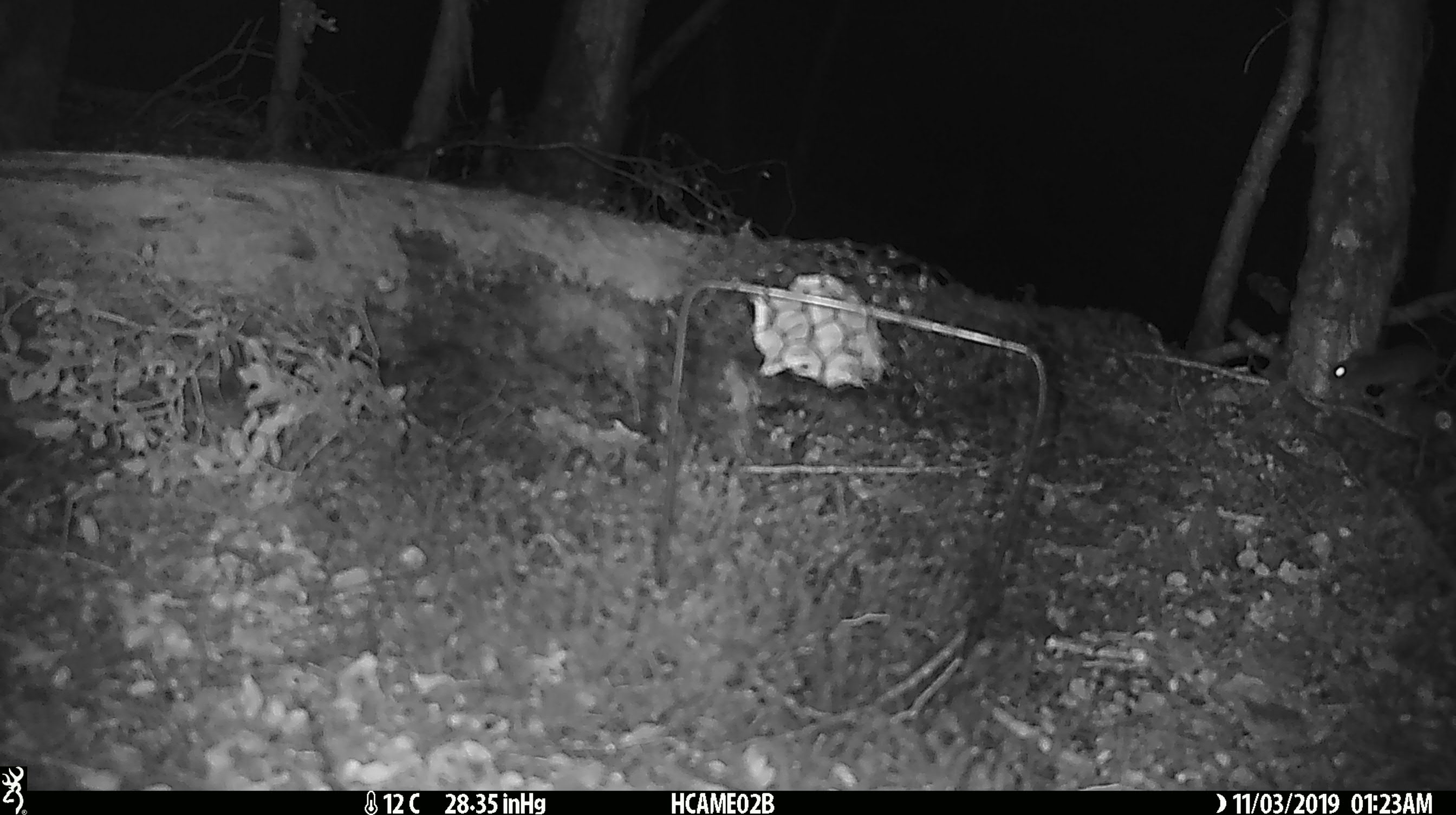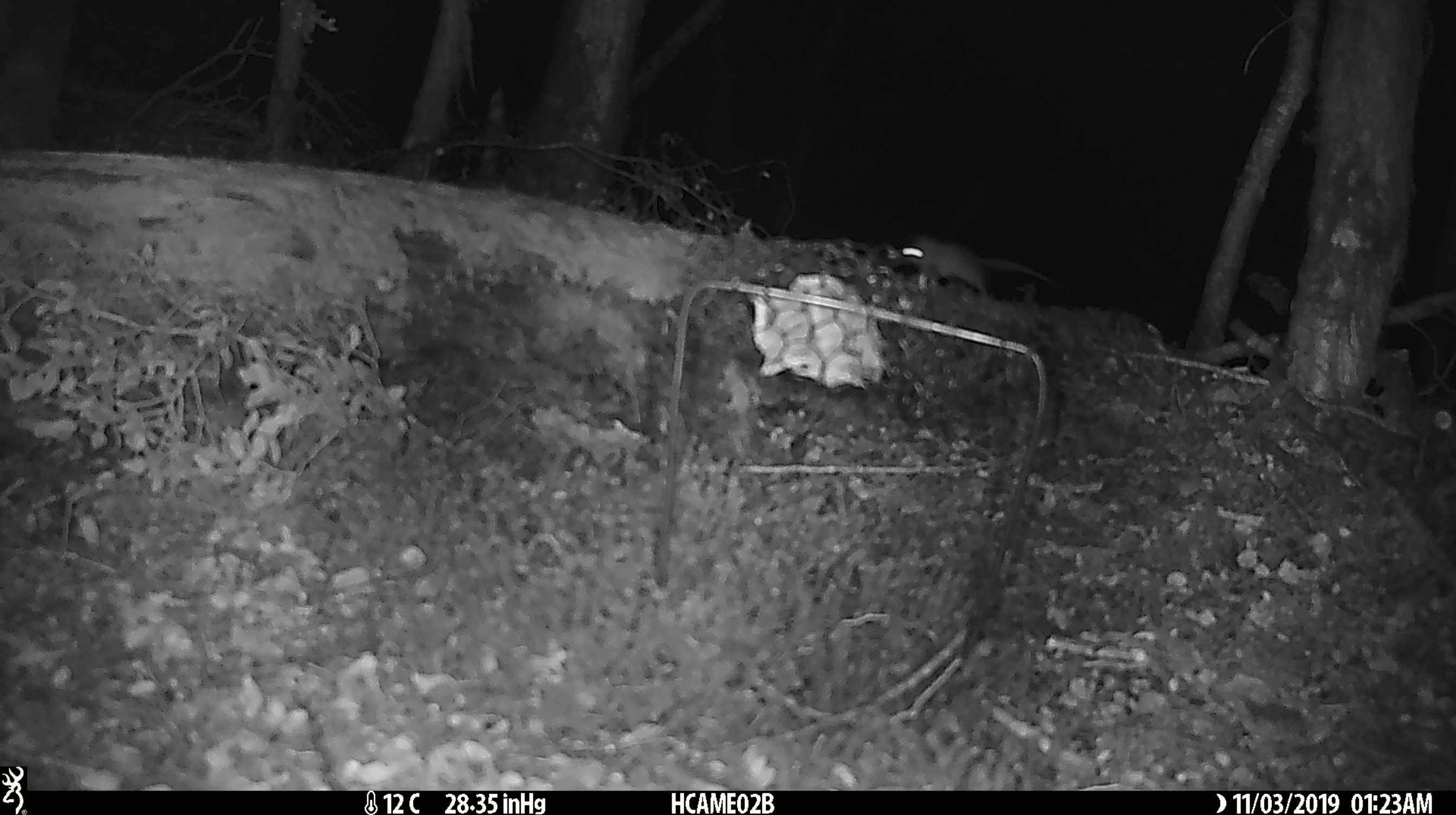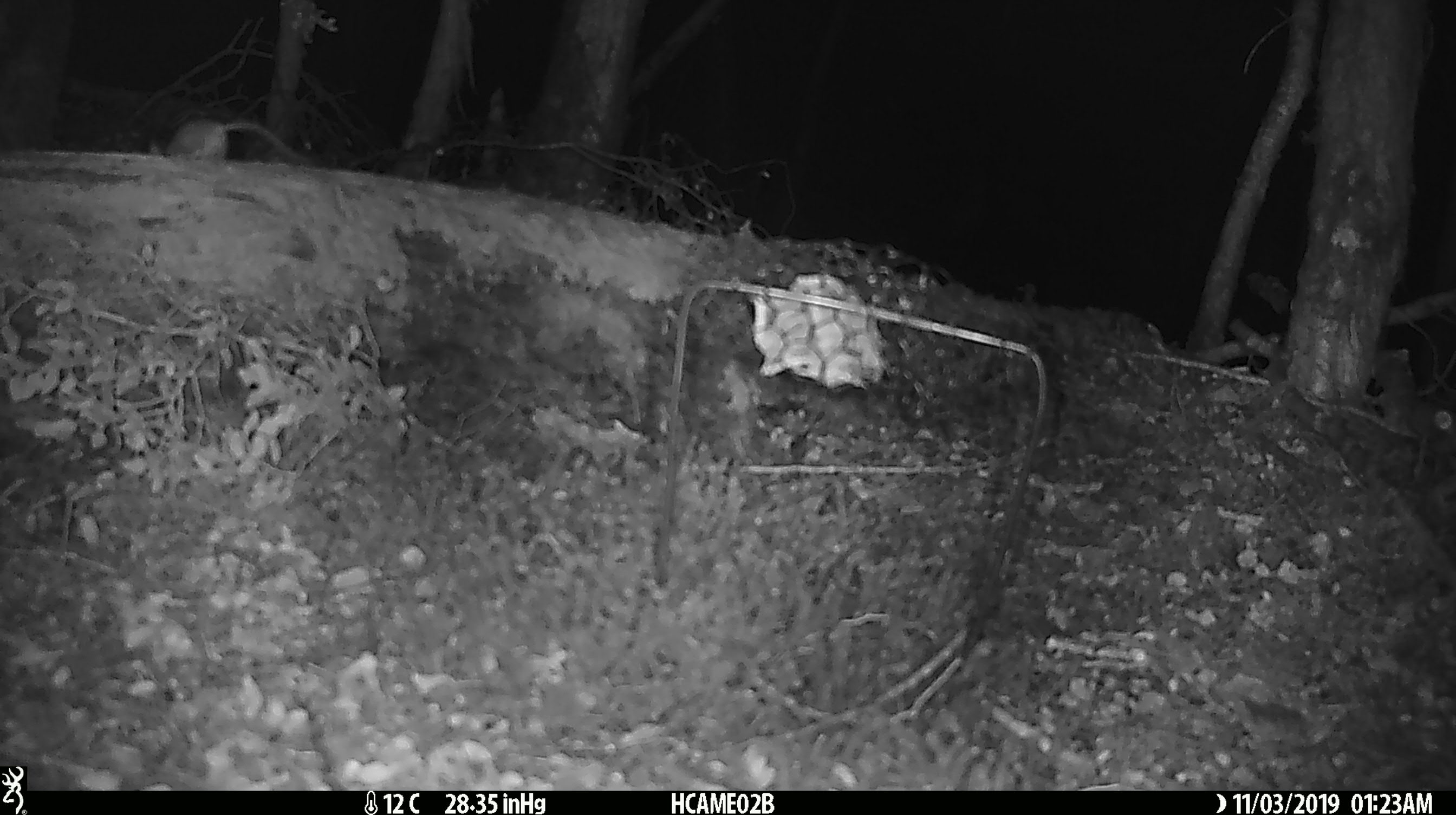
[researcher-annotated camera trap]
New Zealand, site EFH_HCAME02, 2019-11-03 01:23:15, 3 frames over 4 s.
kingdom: Animalia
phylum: Chordata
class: Mammalia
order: Rodentia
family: Muridae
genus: Mus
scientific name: Mus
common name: mouse